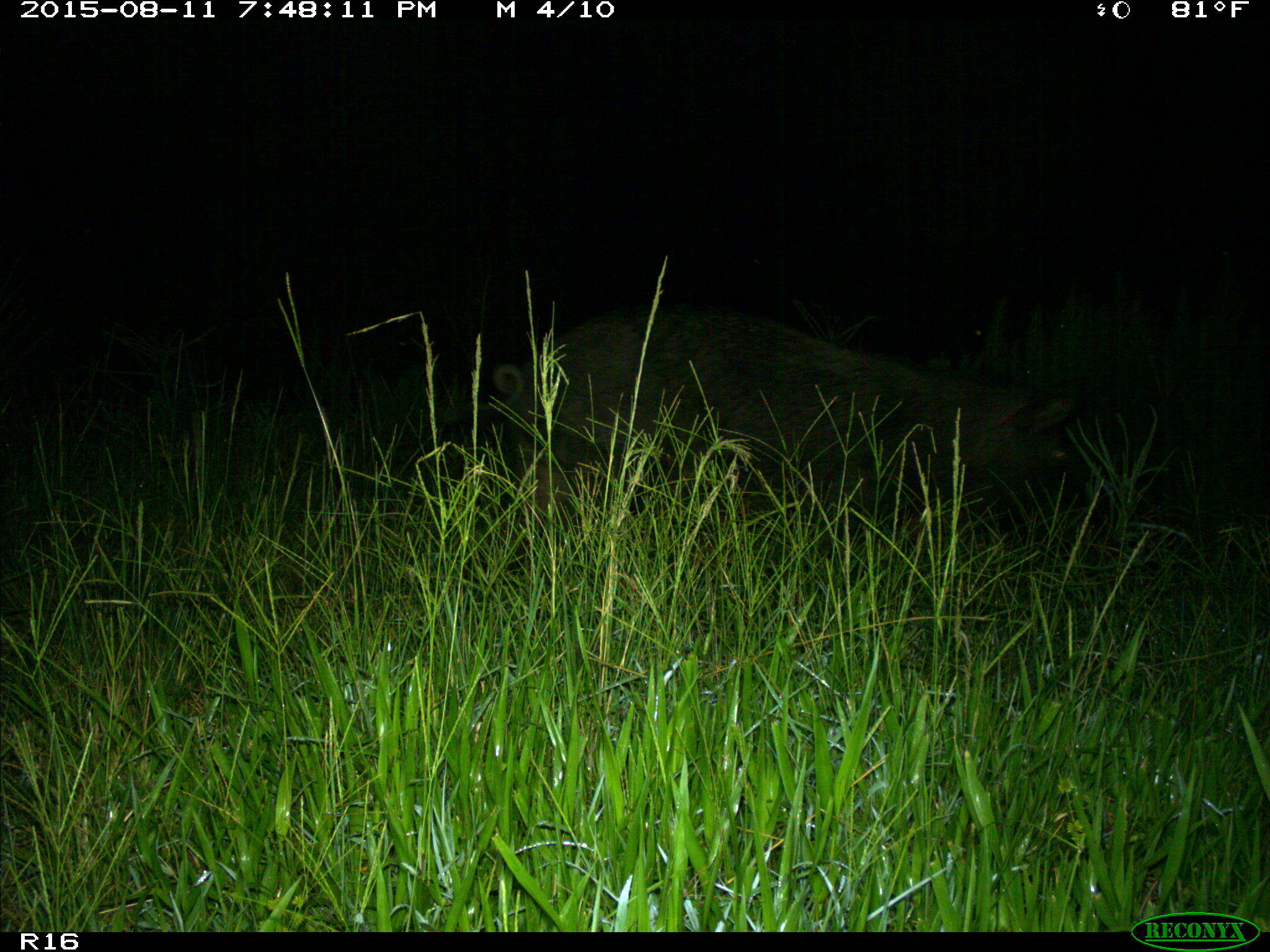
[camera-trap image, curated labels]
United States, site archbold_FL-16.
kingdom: Animalia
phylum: Chordata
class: Mammalia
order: Artiodactyla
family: Suidae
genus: Sus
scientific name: Sus scrofa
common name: wild boar